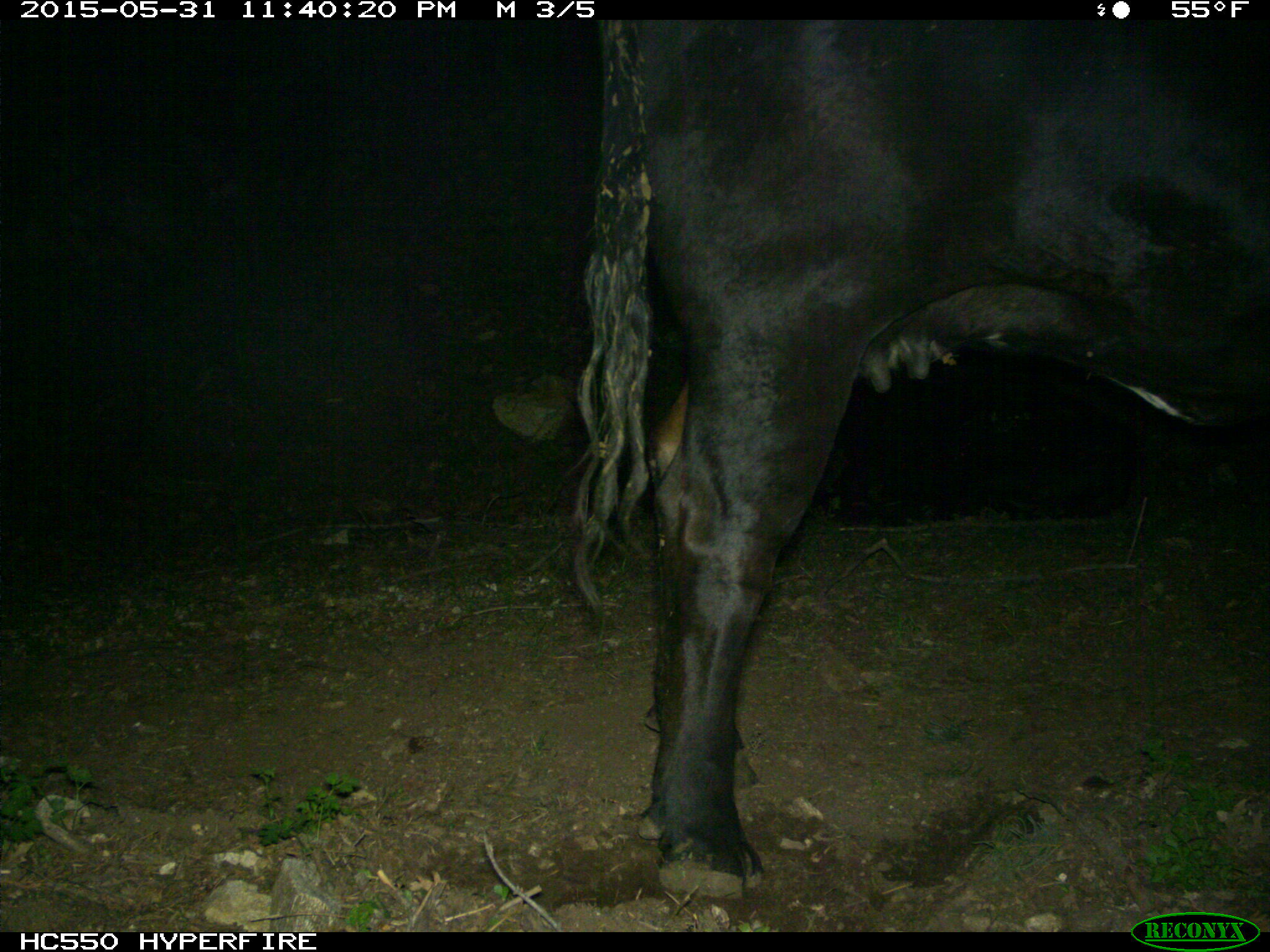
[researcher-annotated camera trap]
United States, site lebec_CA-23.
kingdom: Animalia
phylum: Chordata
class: Mammalia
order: Artiodactyla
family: Bovidae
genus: Bos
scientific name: Bos taurus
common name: domestic cow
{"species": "Bos taurus (domestic cow)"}